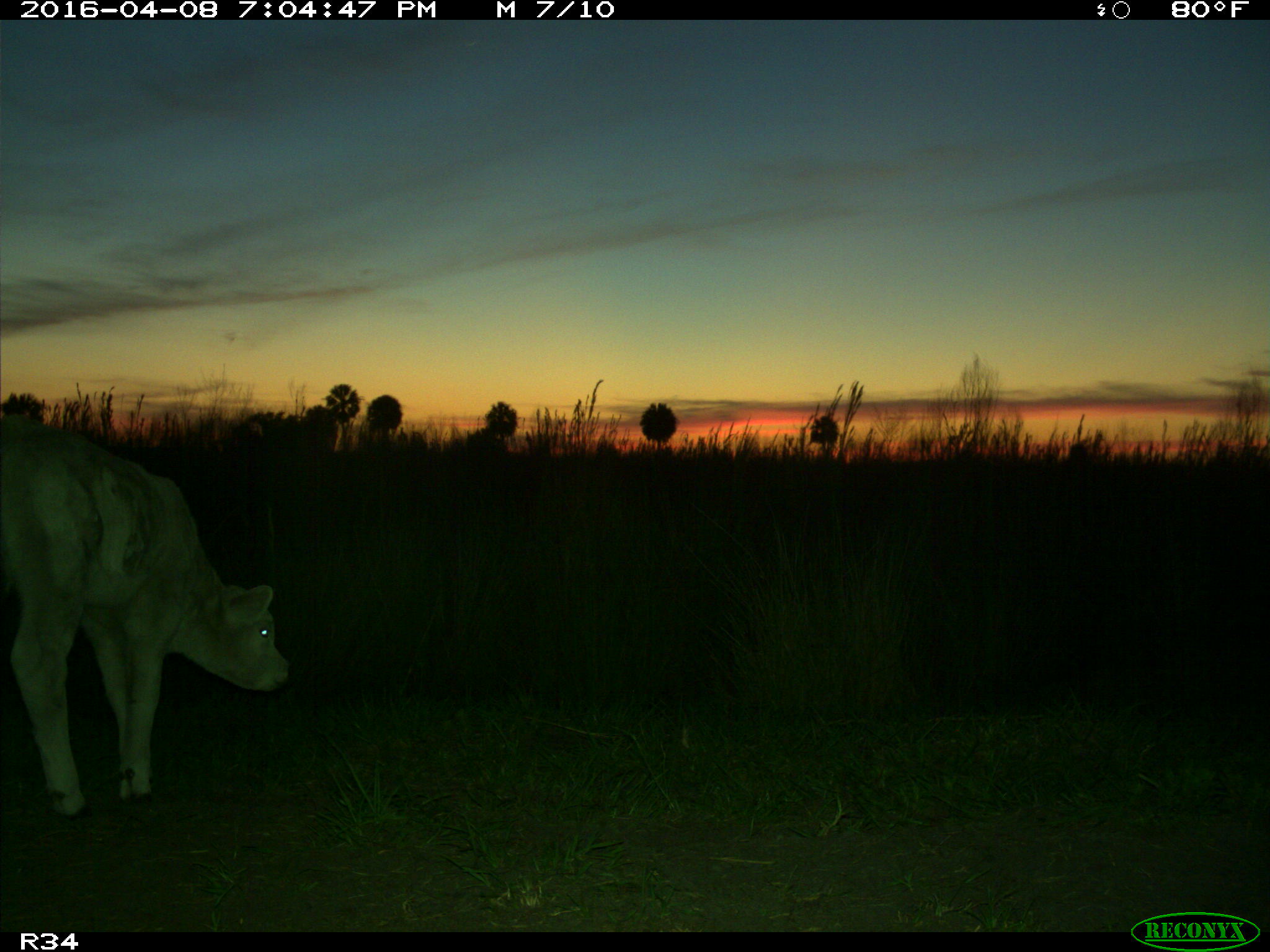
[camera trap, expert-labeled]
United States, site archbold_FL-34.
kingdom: Animalia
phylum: Chordata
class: Mammalia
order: Artiodactyla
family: Bovidae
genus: Bos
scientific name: Bos taurus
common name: domestic cow